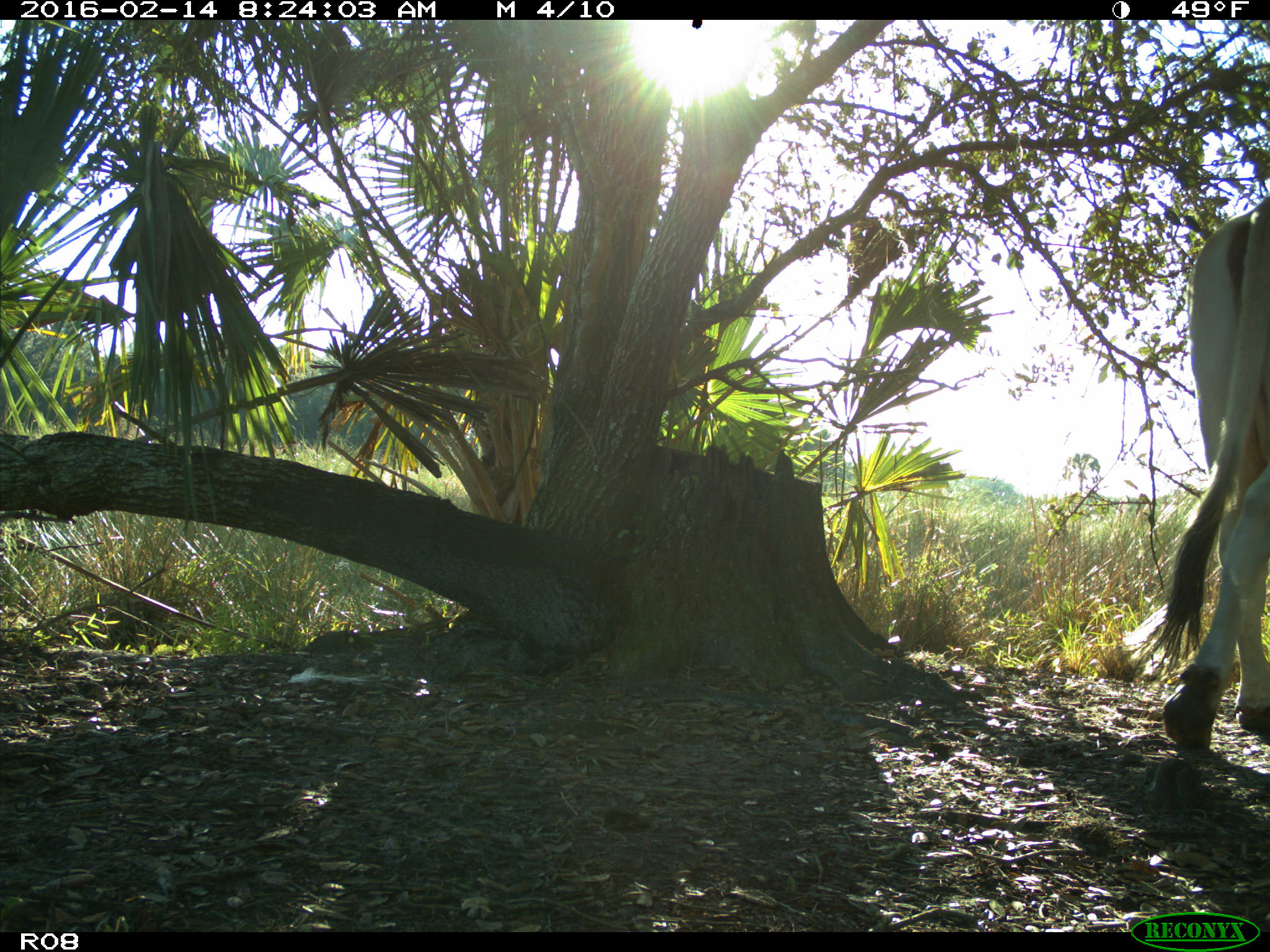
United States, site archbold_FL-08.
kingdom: Animalia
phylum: Chordata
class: Mammalia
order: Artiodactyla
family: Bovidae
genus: Bos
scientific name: Bos taurus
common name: domestic cow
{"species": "Bos taurus (domestic cow)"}